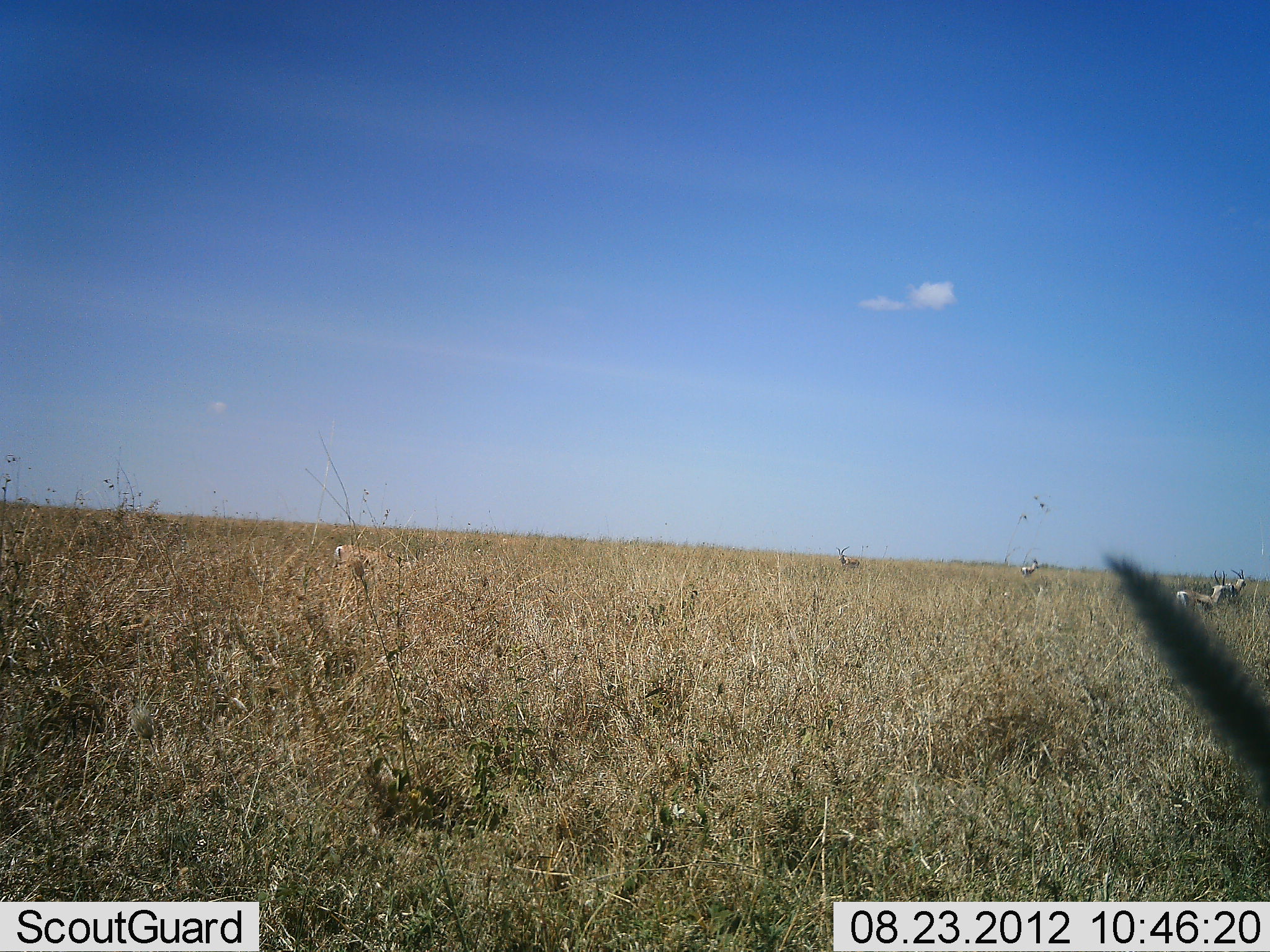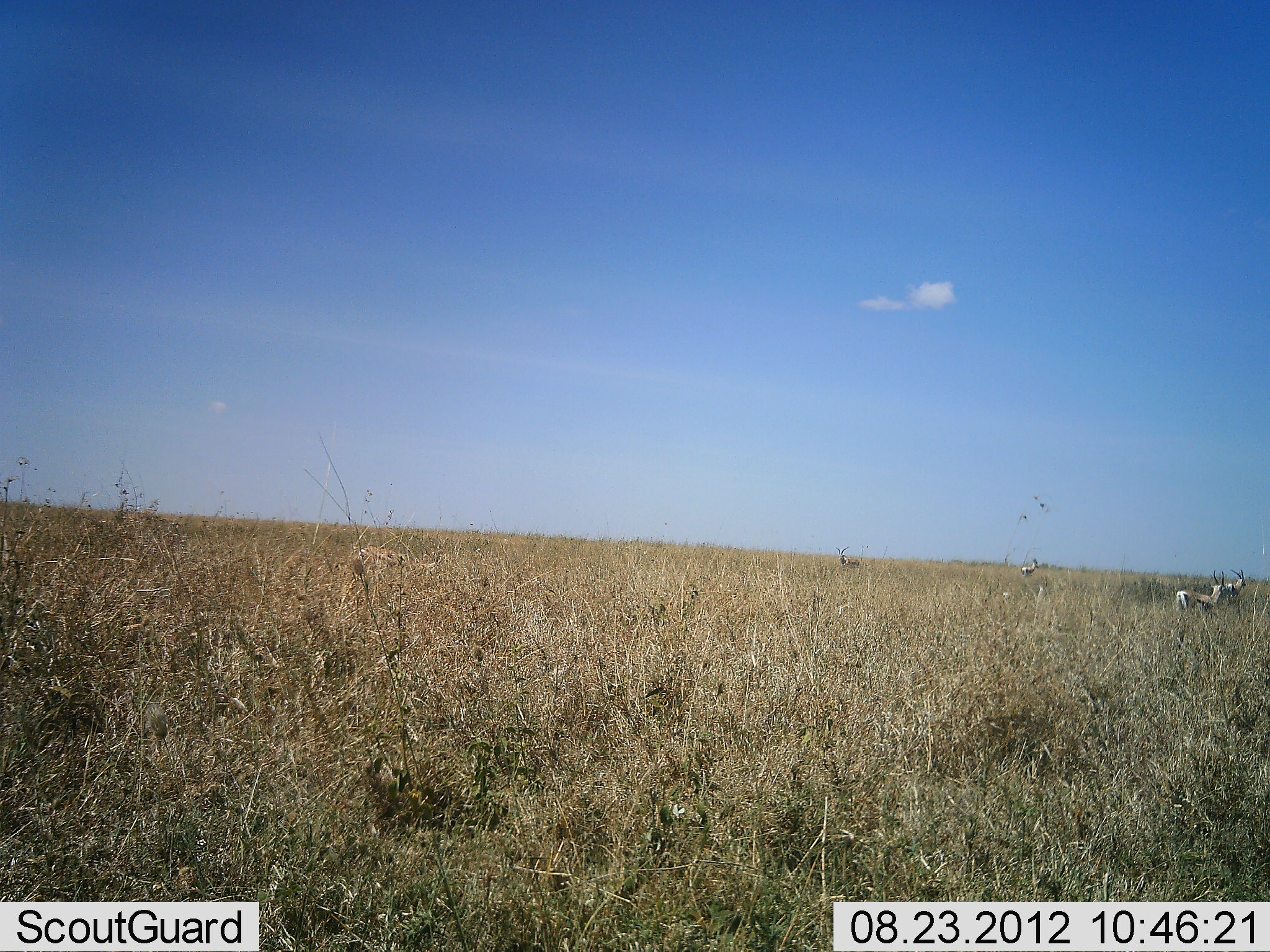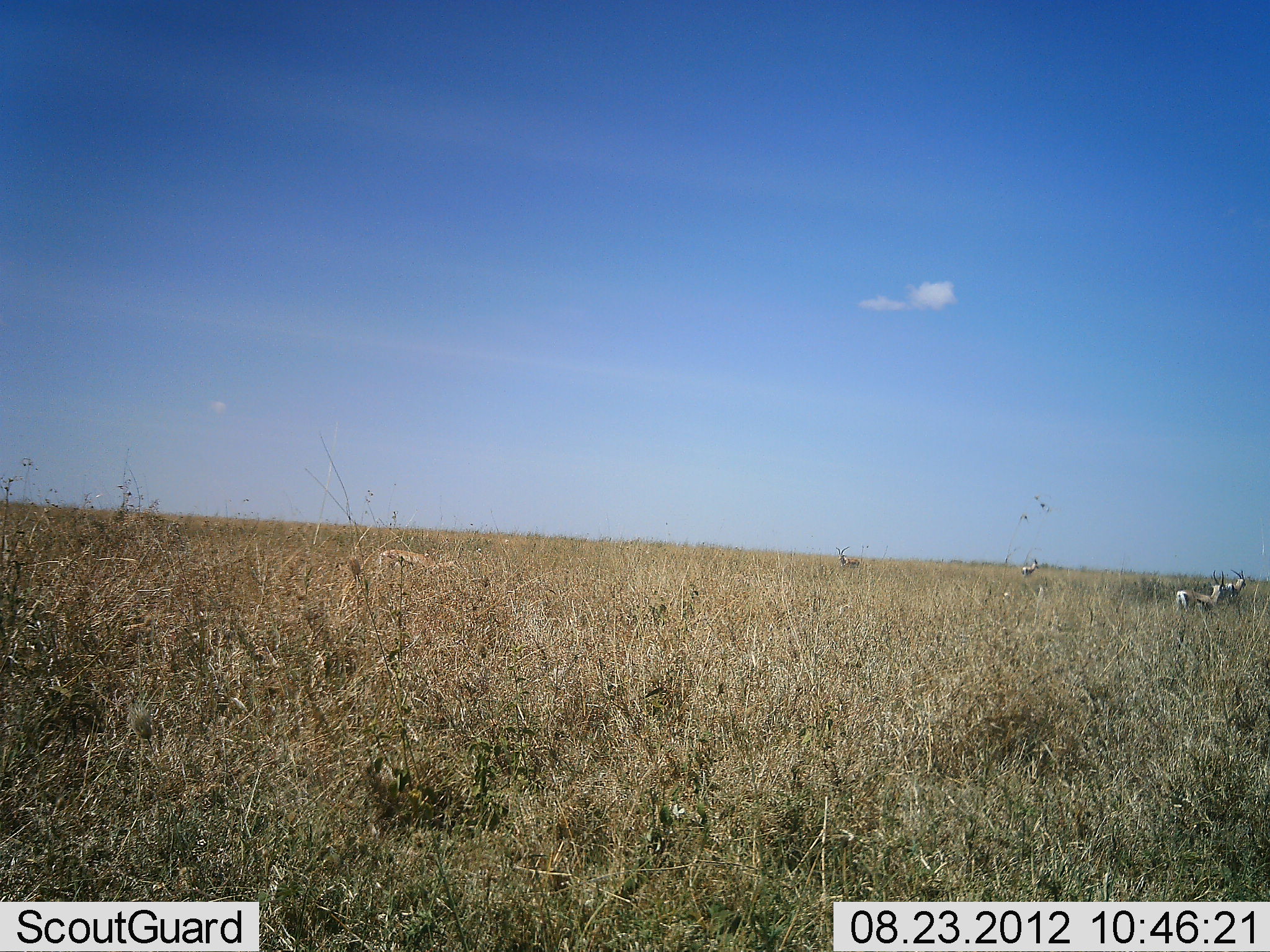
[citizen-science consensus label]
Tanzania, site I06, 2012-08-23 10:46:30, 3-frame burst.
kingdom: Animalia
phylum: Chordata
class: Mammalia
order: Artiodactyla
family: Bovidae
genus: Eudorcas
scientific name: Eudorcas thomsonii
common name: thomson's gazelle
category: gazellethomsons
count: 5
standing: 100%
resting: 0%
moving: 38%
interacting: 0%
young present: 0%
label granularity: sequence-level